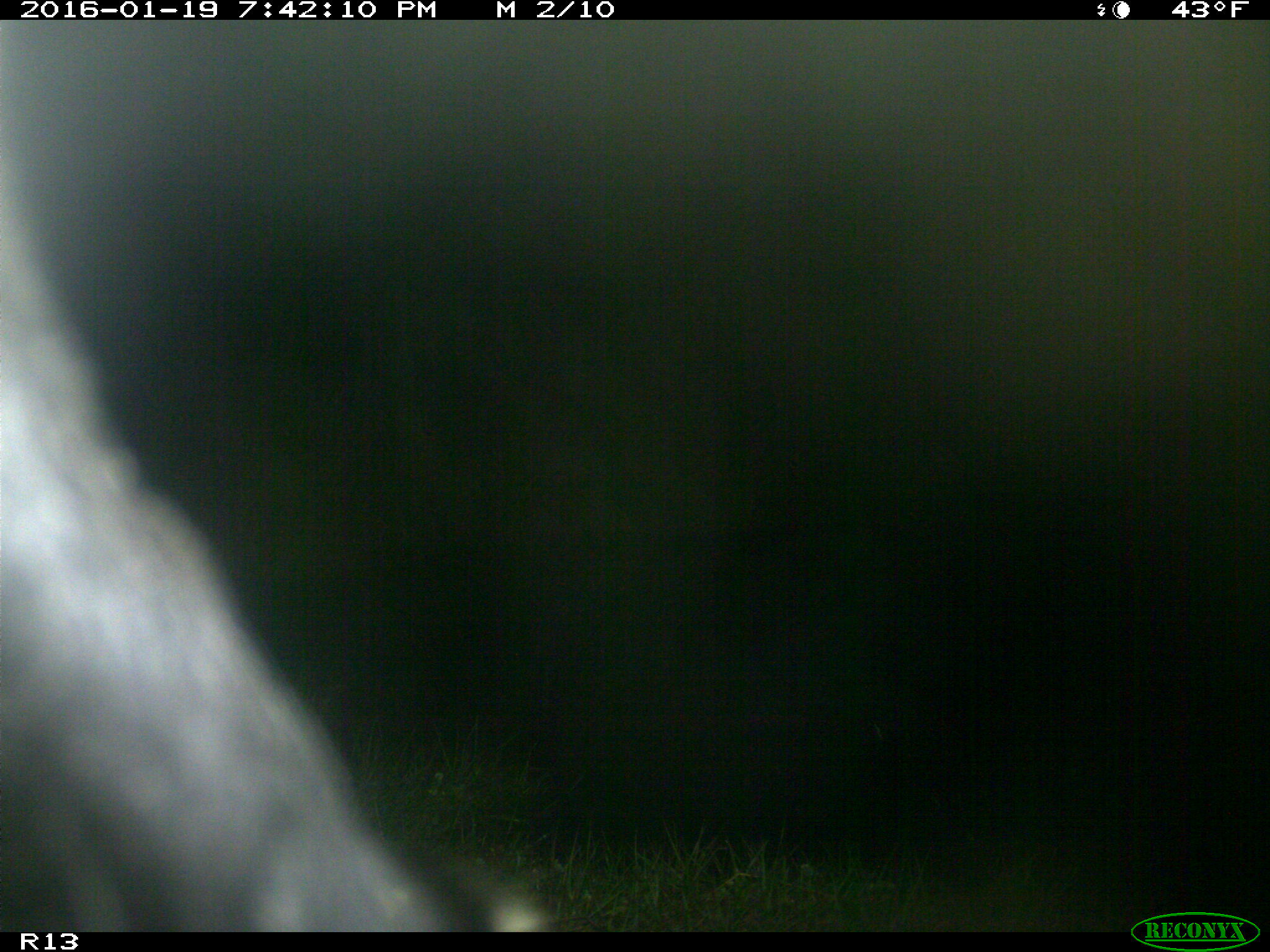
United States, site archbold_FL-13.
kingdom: Animalia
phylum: Chordata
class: Mammalia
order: Artiodactyla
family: Bovidae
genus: Bos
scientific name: Bos taurus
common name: domestic cow